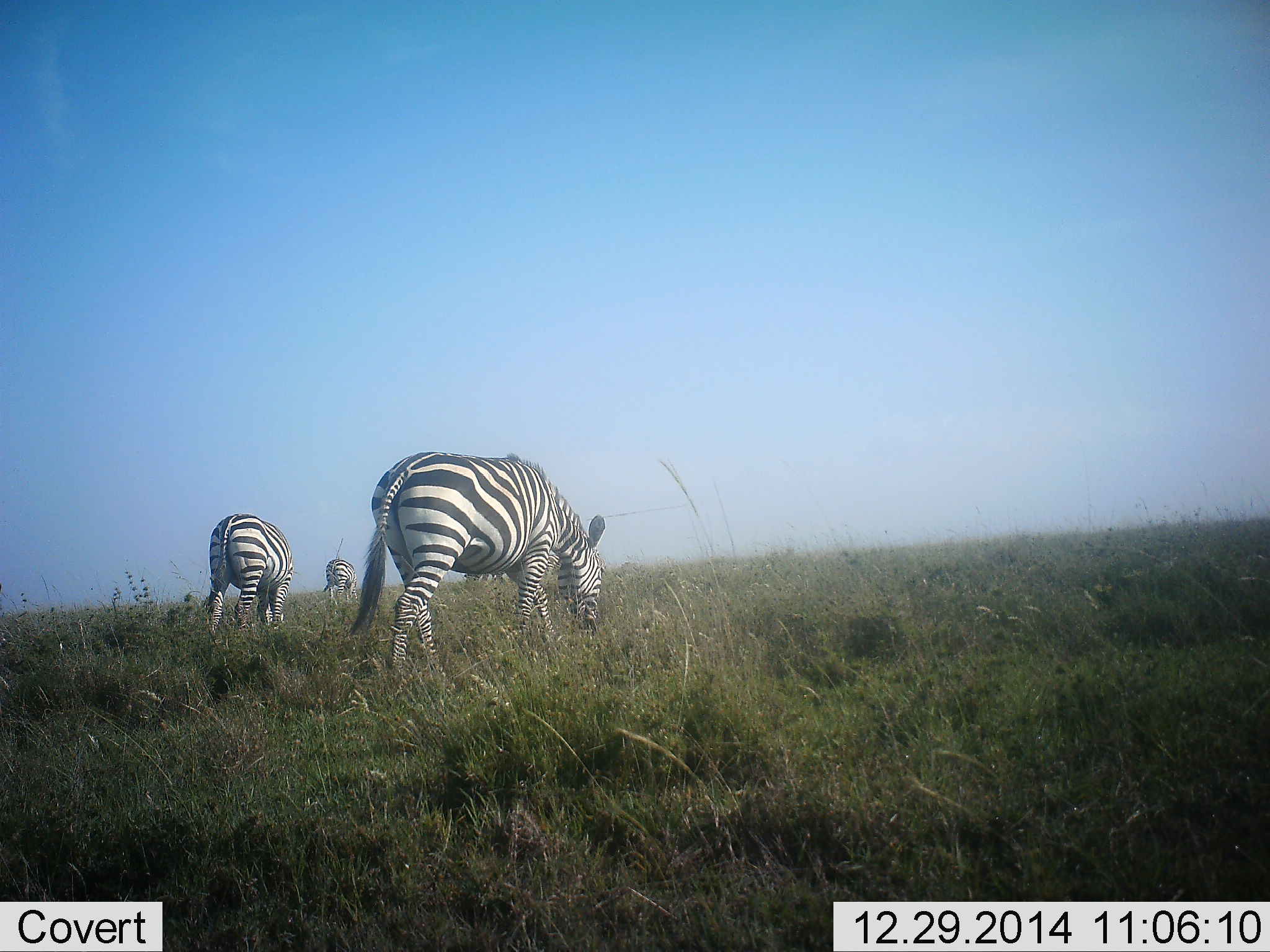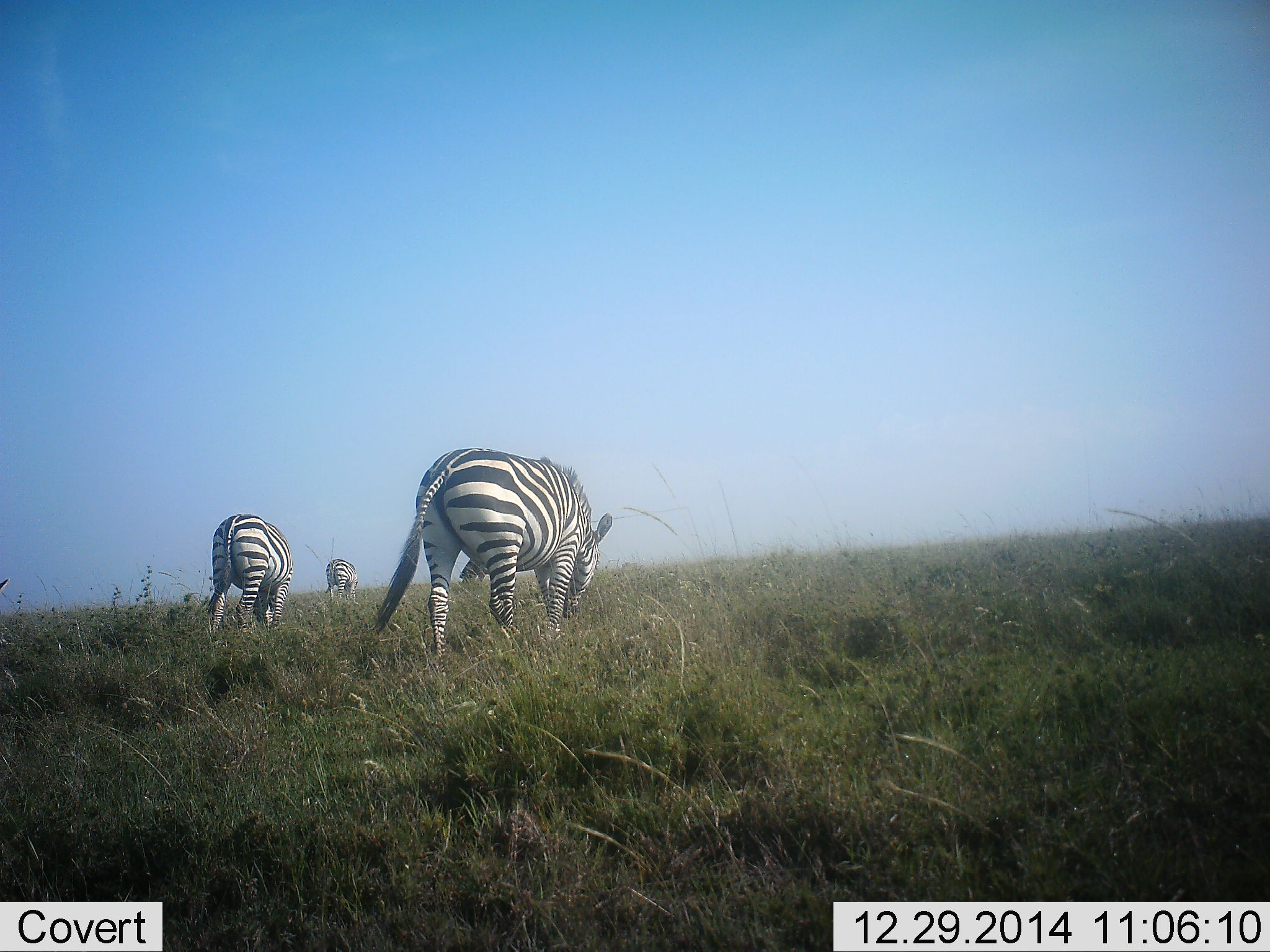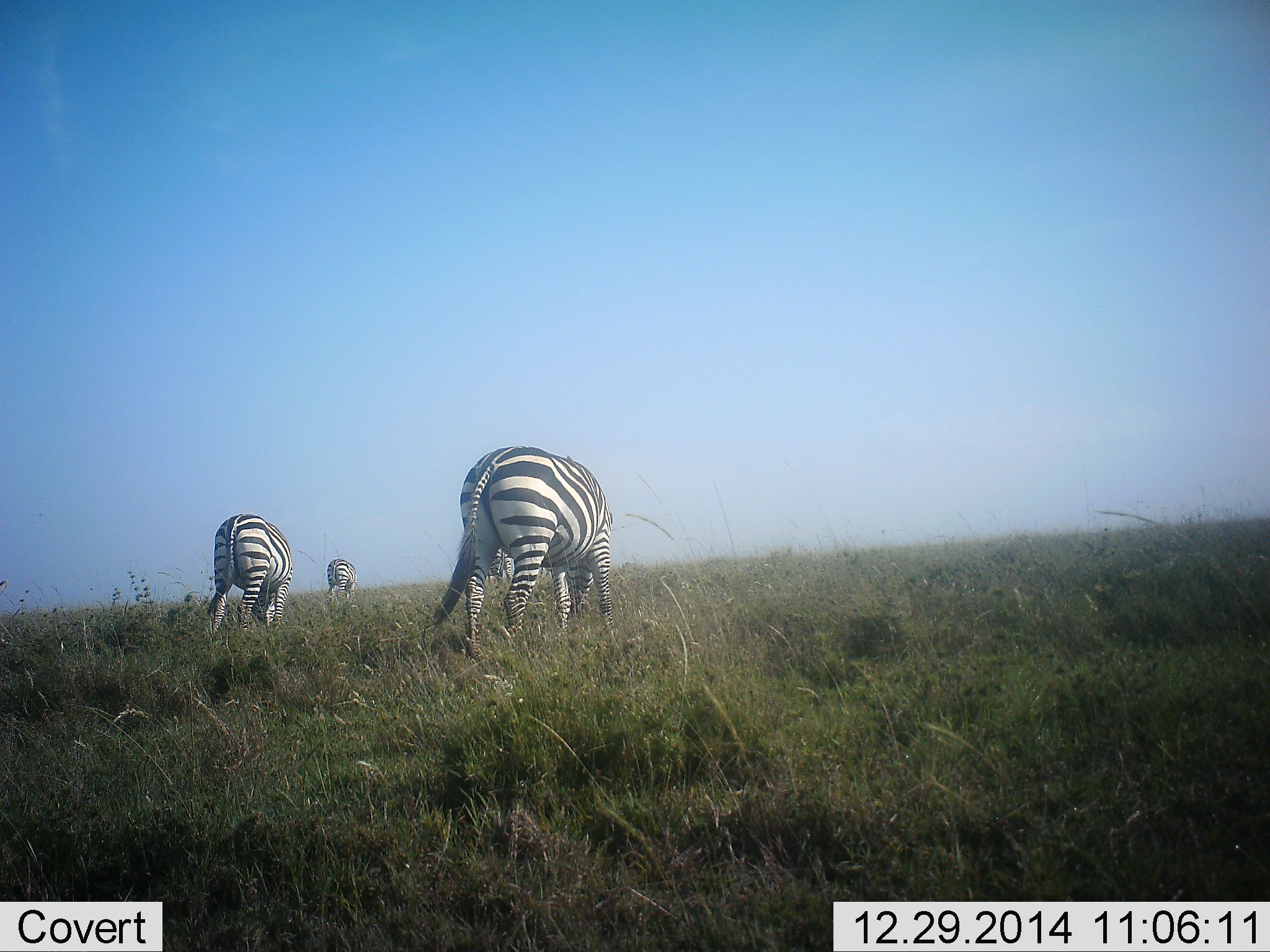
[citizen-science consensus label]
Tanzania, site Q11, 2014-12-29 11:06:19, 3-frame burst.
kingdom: Animalia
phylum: Chordata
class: Mammalia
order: Perissodactyla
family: Equidae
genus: Equus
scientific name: Equus quagga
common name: plains zebra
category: zebra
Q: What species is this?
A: Zebra (plains zebra) (Equus quagga).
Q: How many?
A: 4.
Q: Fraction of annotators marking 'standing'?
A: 20%.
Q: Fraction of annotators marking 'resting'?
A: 0%.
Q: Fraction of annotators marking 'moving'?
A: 40%.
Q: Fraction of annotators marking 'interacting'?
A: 0%.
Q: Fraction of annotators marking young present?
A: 0%.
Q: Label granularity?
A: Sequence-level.